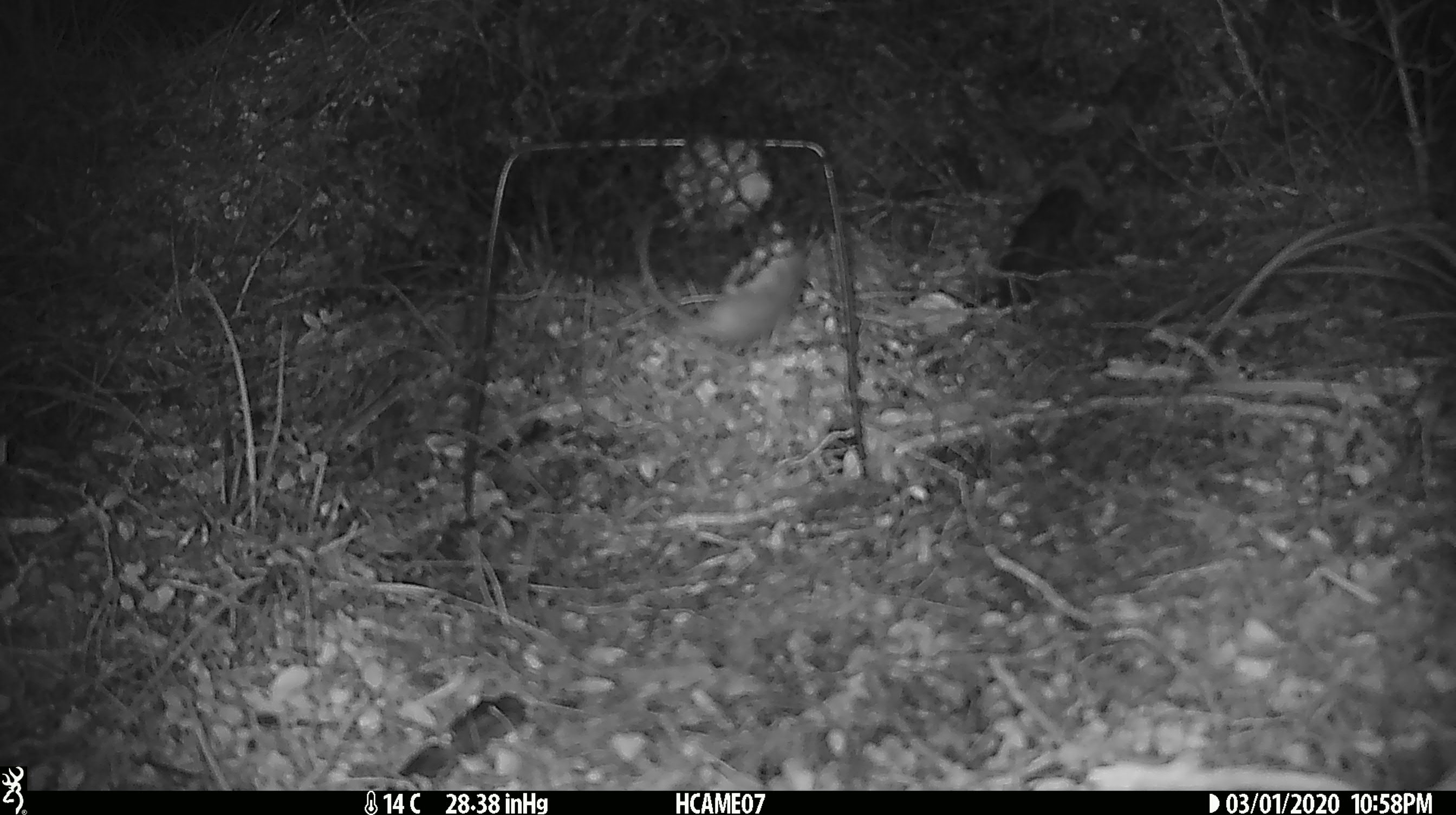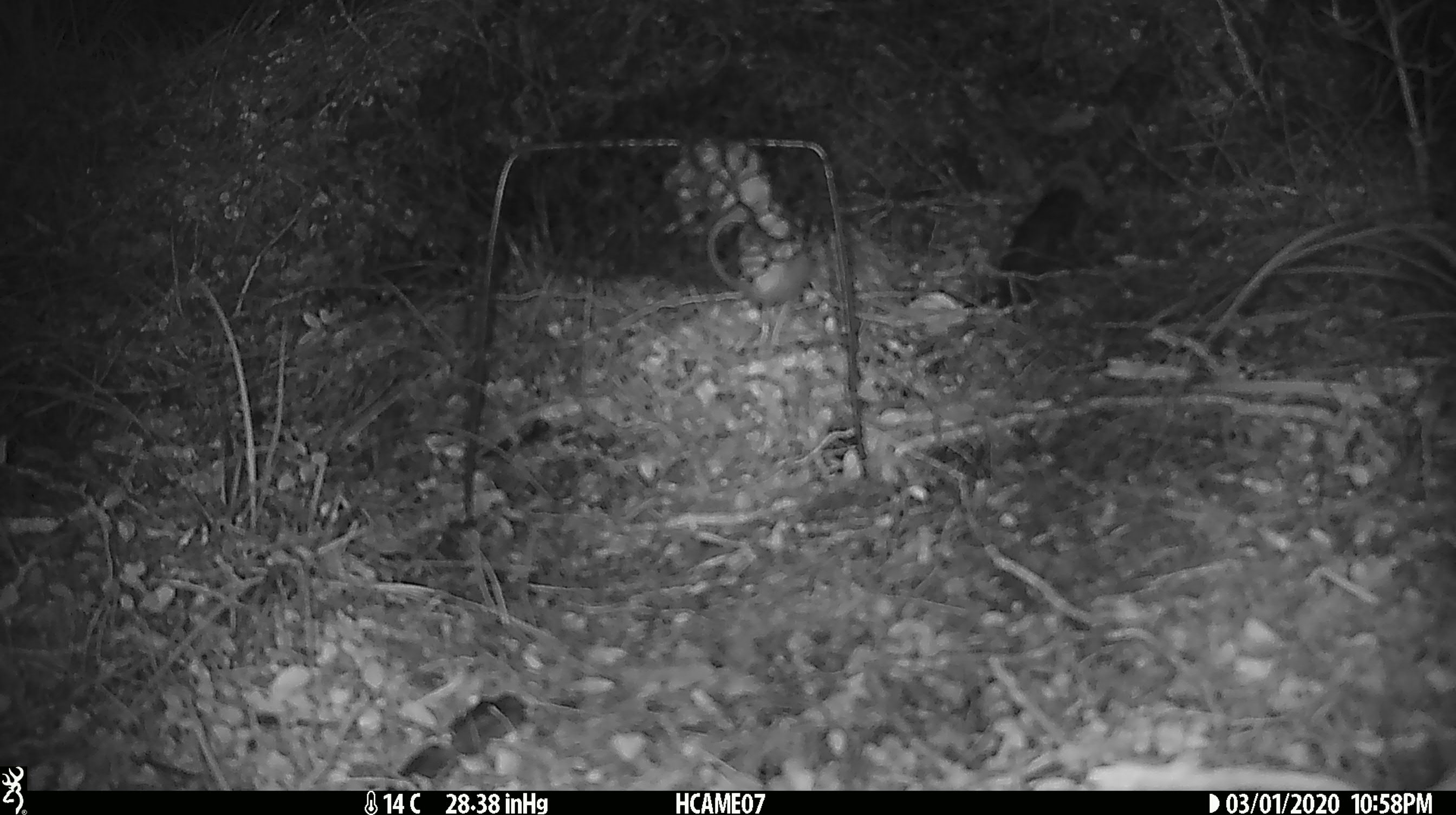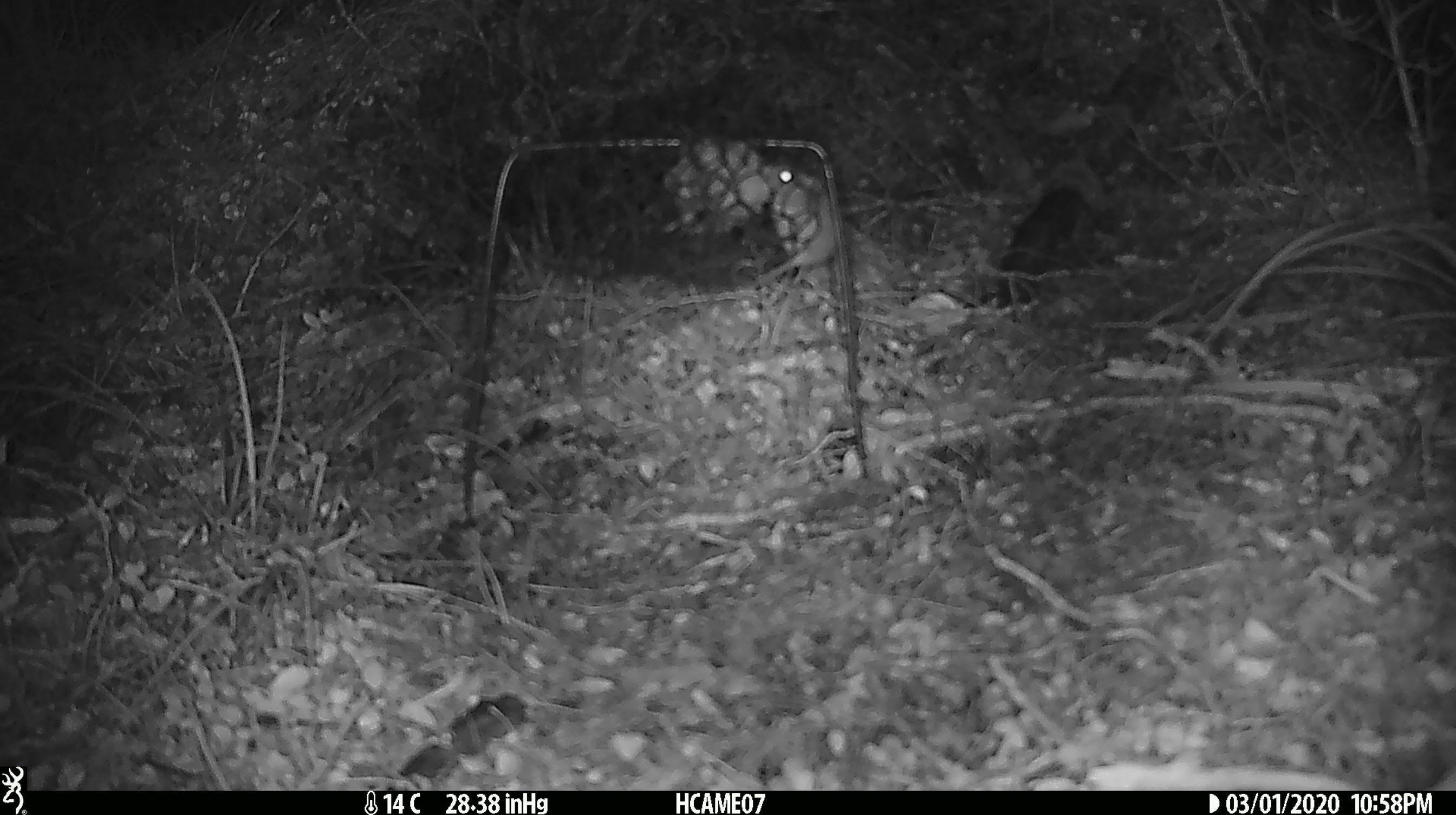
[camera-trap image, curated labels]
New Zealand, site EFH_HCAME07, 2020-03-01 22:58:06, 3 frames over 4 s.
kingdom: Animalia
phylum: Chordata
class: Mammalia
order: Rodentia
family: Muridae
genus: Mus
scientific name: Mus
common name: mouse